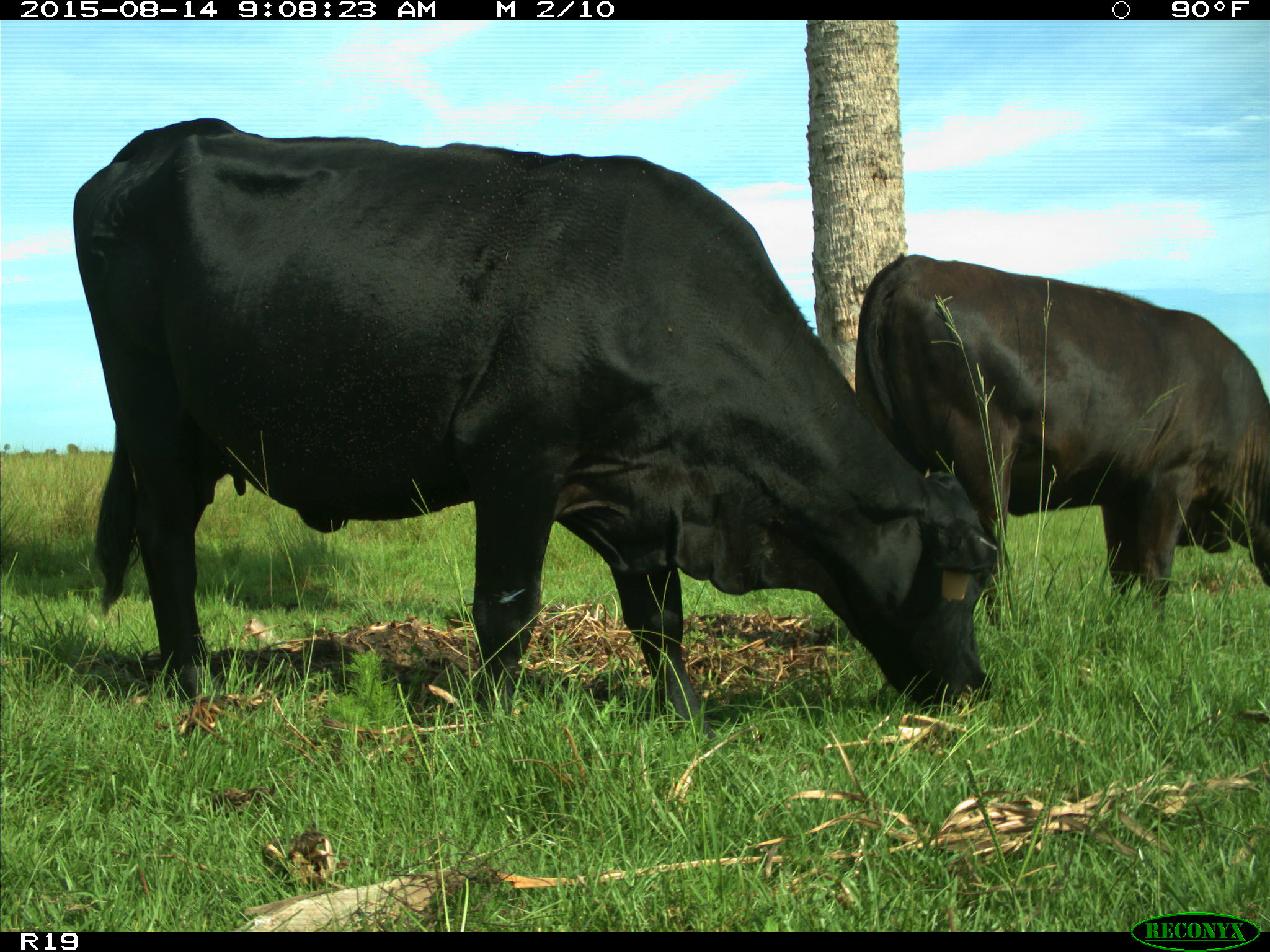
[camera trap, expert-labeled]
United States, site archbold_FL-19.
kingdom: Animalia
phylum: Chordata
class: Mammalia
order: Artiodactyla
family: Bovidae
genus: Bos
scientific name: Bos taurus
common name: domestic cow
Bos taurus (domestic cow).